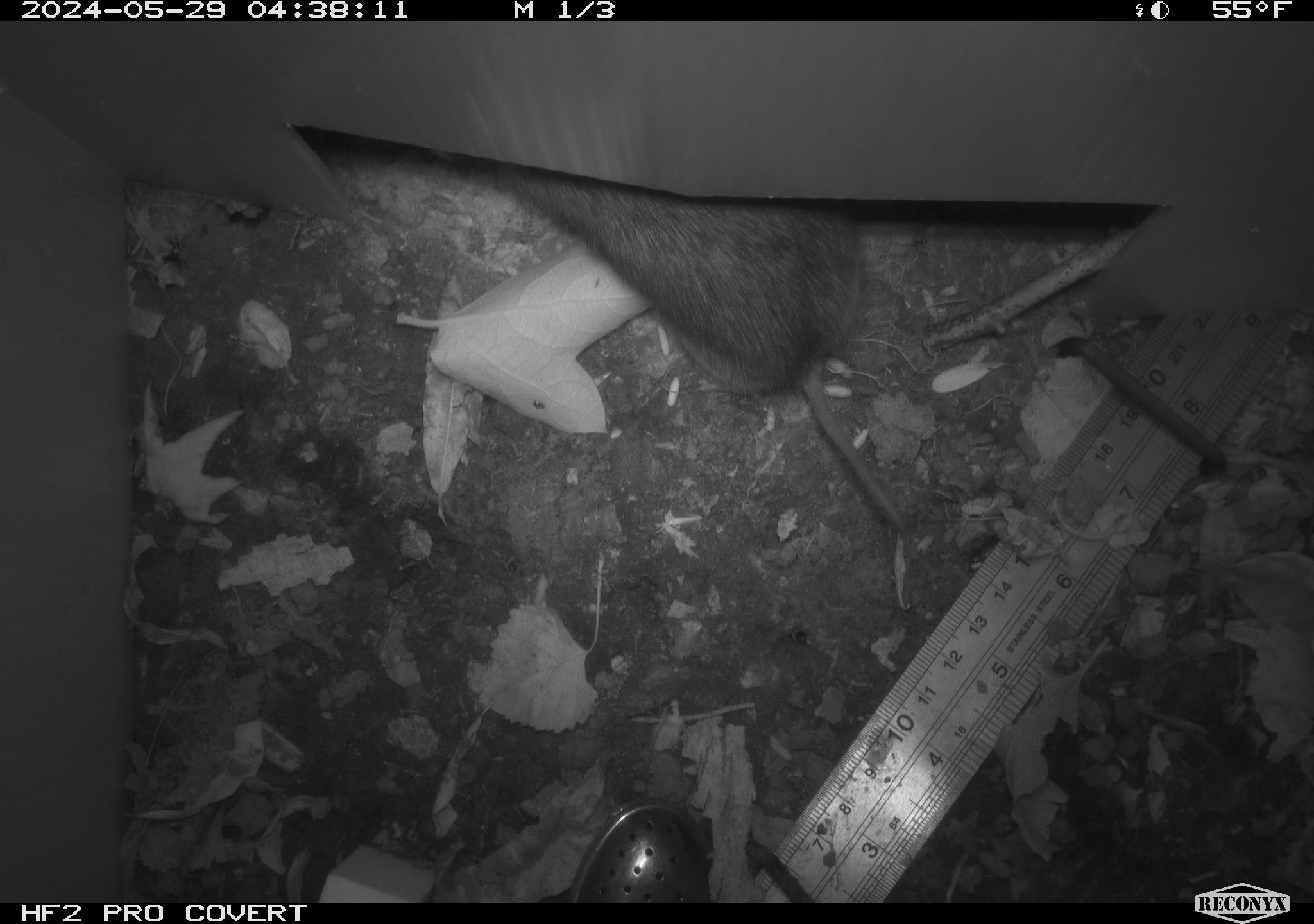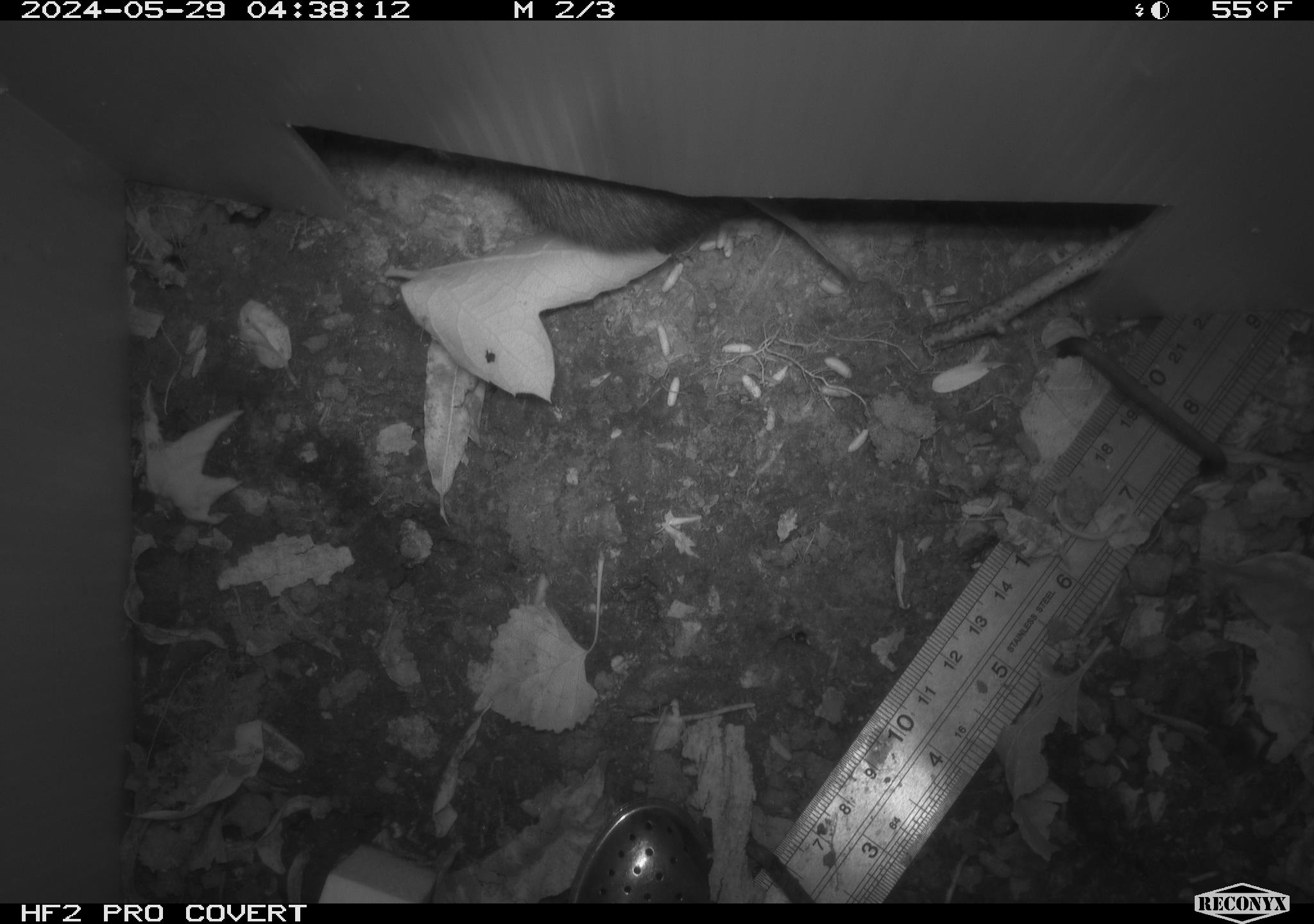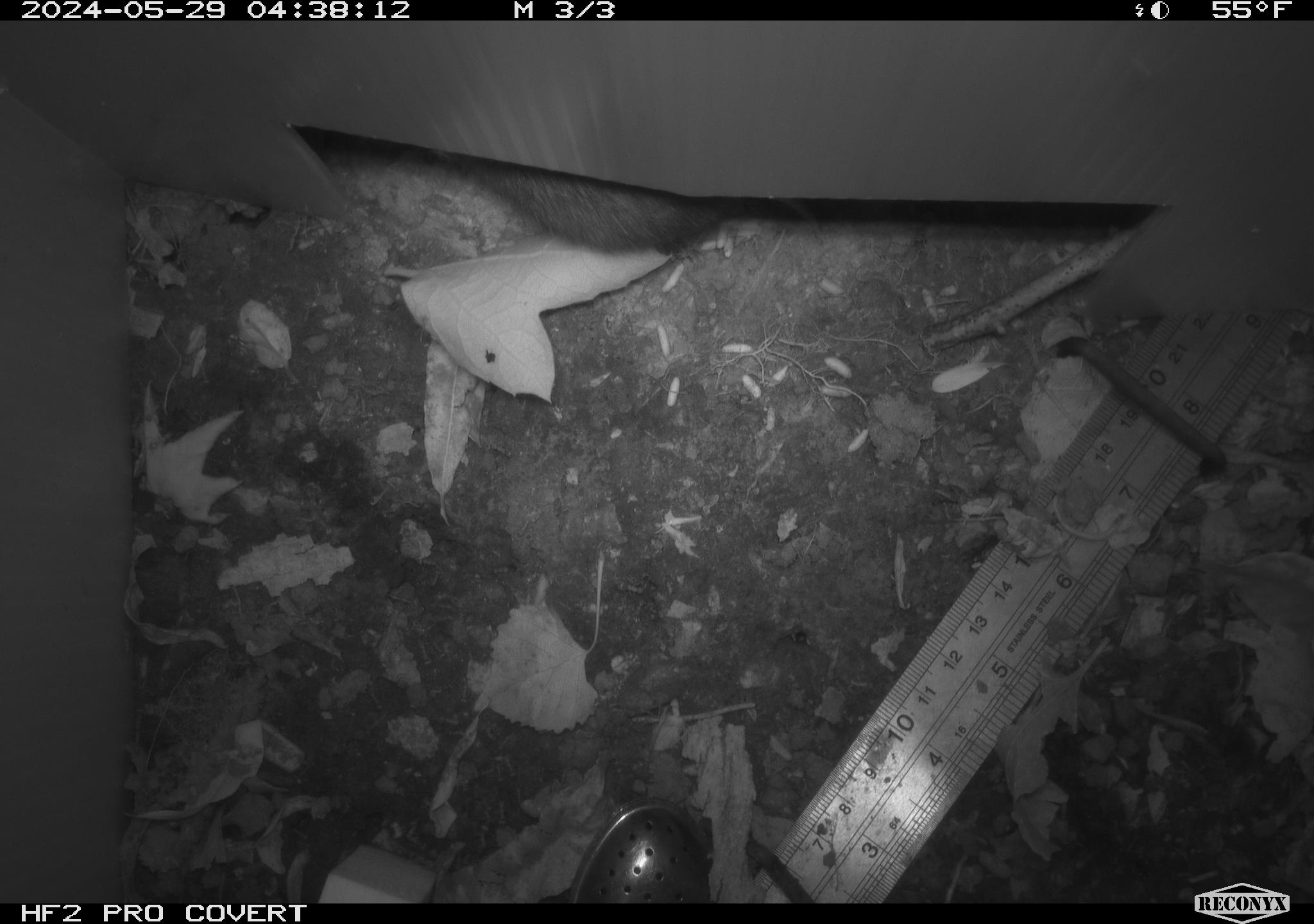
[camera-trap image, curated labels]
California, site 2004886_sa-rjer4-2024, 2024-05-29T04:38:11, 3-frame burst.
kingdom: Animalia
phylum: Chordata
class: Mammalia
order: Rodentia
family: Cricetidae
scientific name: Arvicolinae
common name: voles, lemmings, and muskrats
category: arvicolinae subfamily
Arvicolinae subfamily (voles, lemmings, and muskrats) (Arvicolinae).